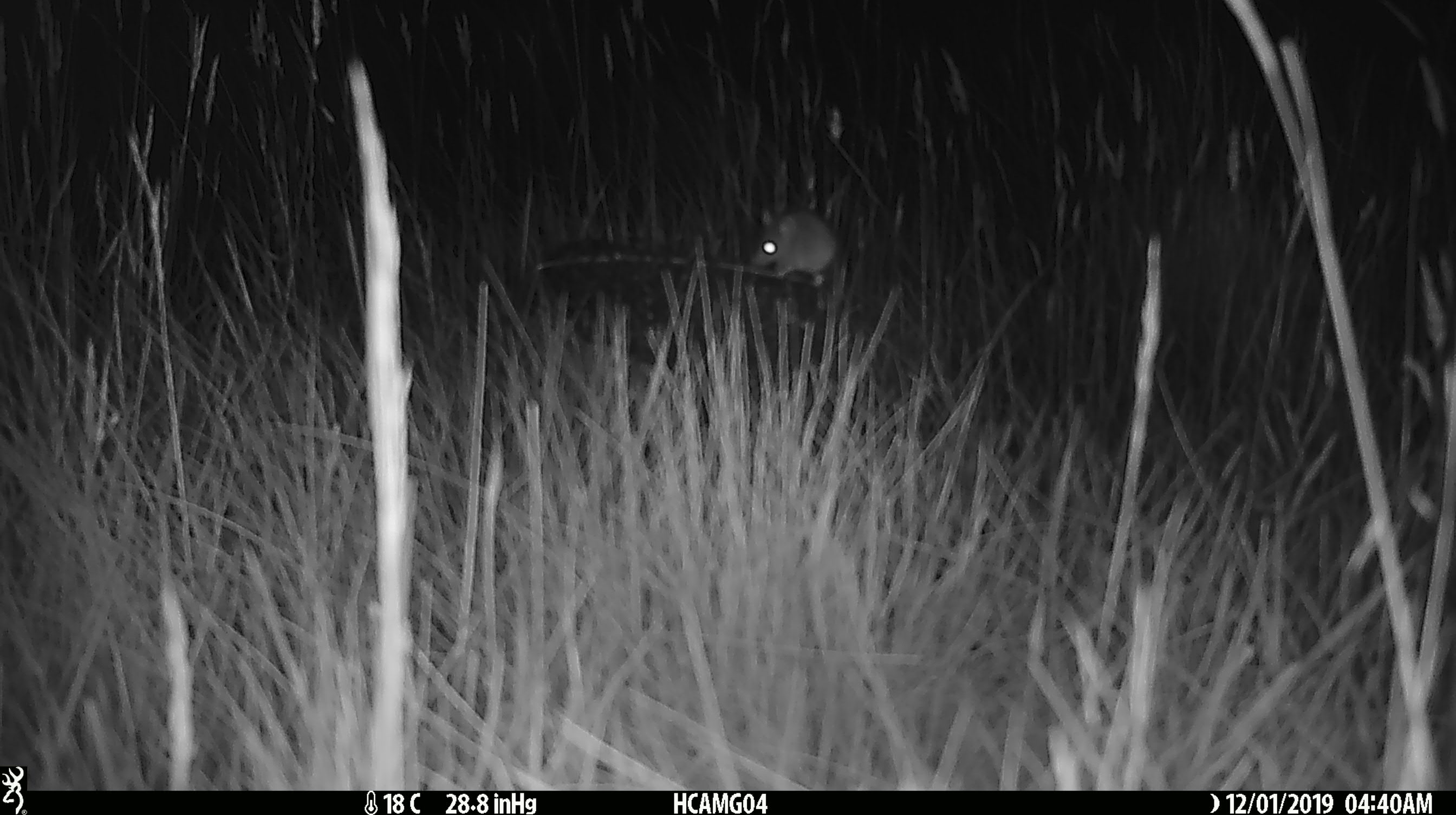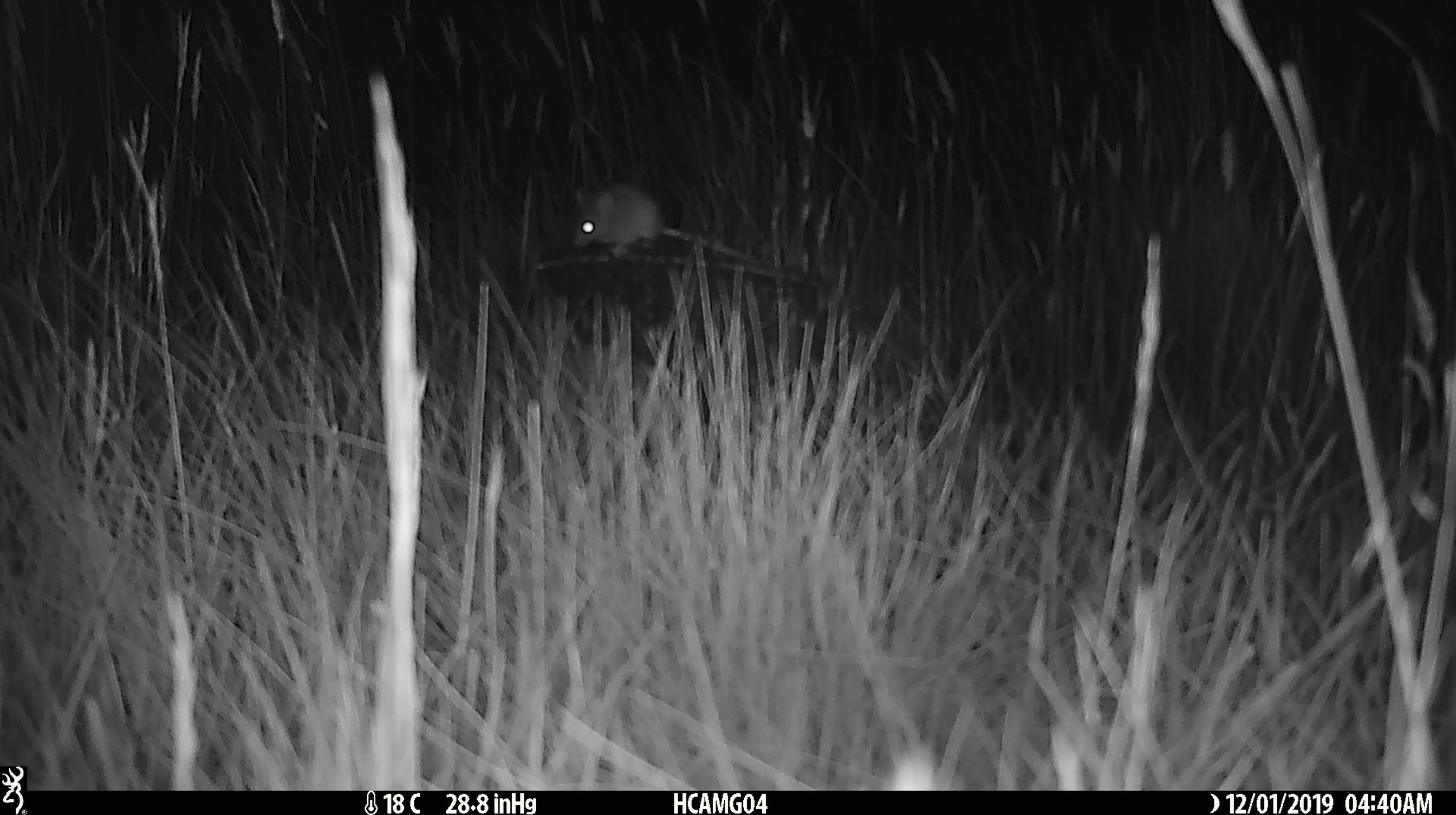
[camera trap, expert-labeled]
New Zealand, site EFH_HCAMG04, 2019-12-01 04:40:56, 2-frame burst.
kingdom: Animalia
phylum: Chordata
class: Mammalia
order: Rodentia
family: Muridae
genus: Mus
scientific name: Mus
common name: mouse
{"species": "mouse (Mus)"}